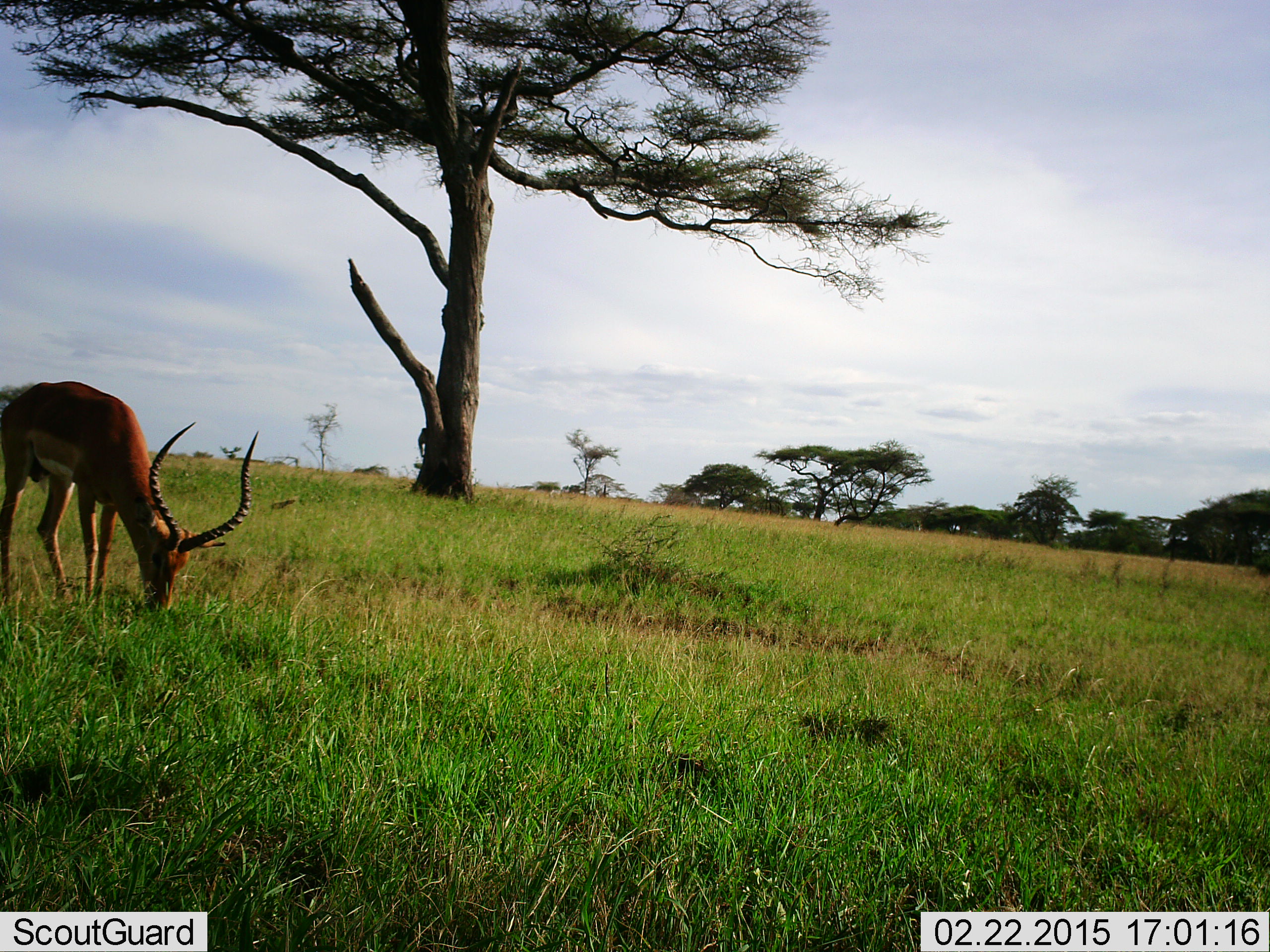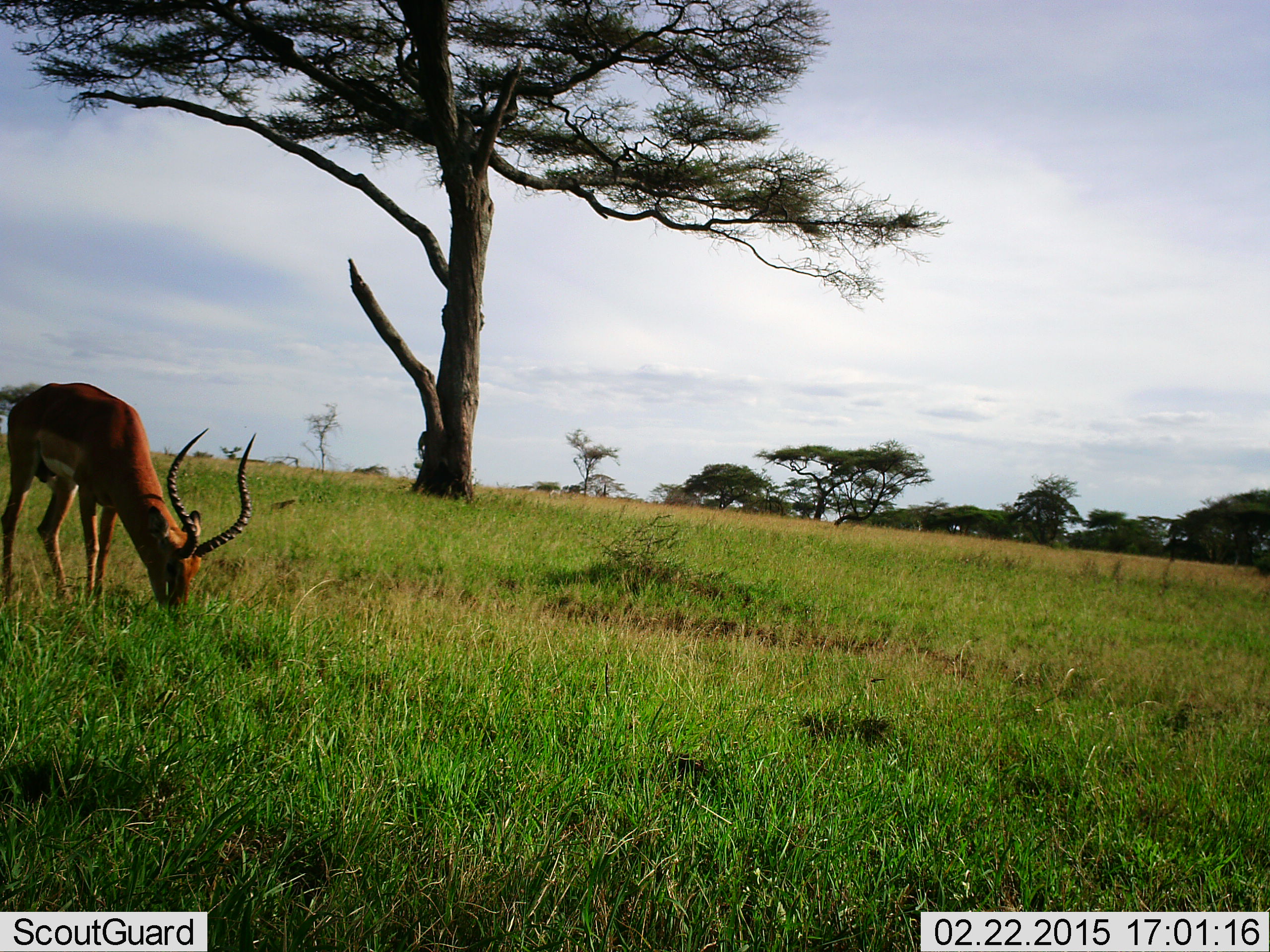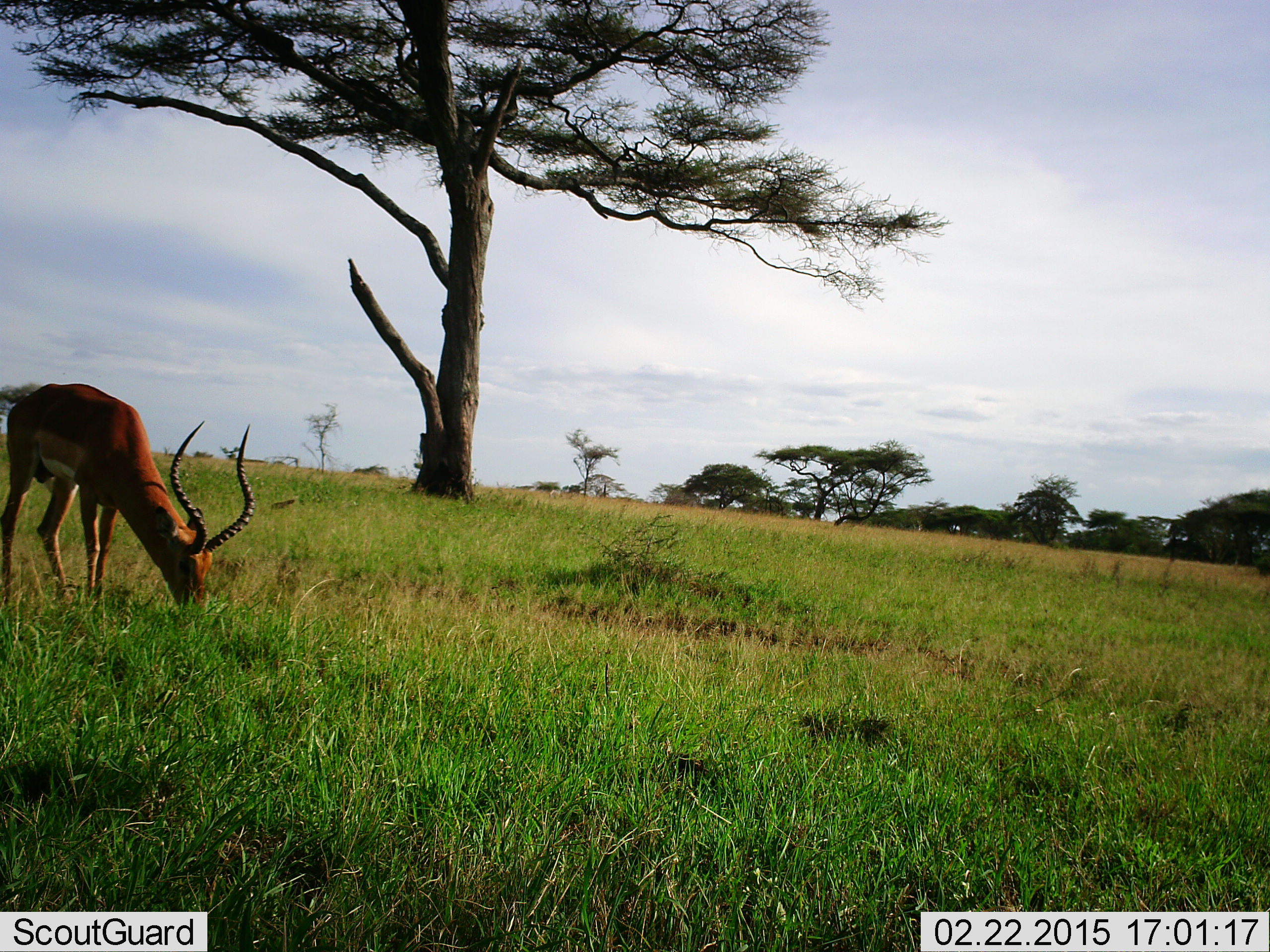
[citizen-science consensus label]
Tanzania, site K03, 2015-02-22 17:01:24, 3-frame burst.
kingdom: Animalia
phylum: Chordata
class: Mammalia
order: Artiodactyla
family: Bovidae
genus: Aepyceros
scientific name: Aepyceros melampus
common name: impala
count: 1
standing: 20%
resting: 0%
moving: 0%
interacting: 0%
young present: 0%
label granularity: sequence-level